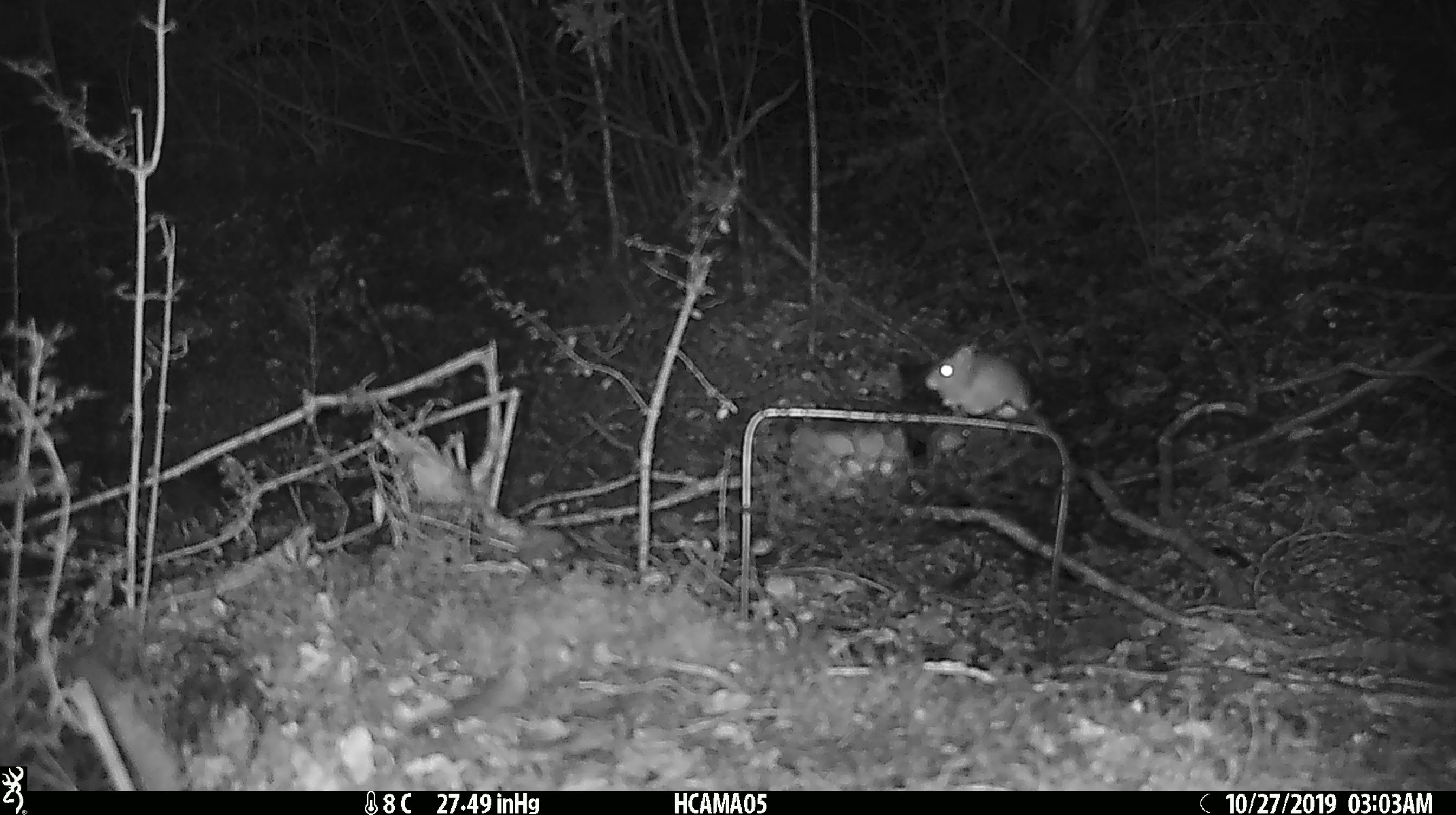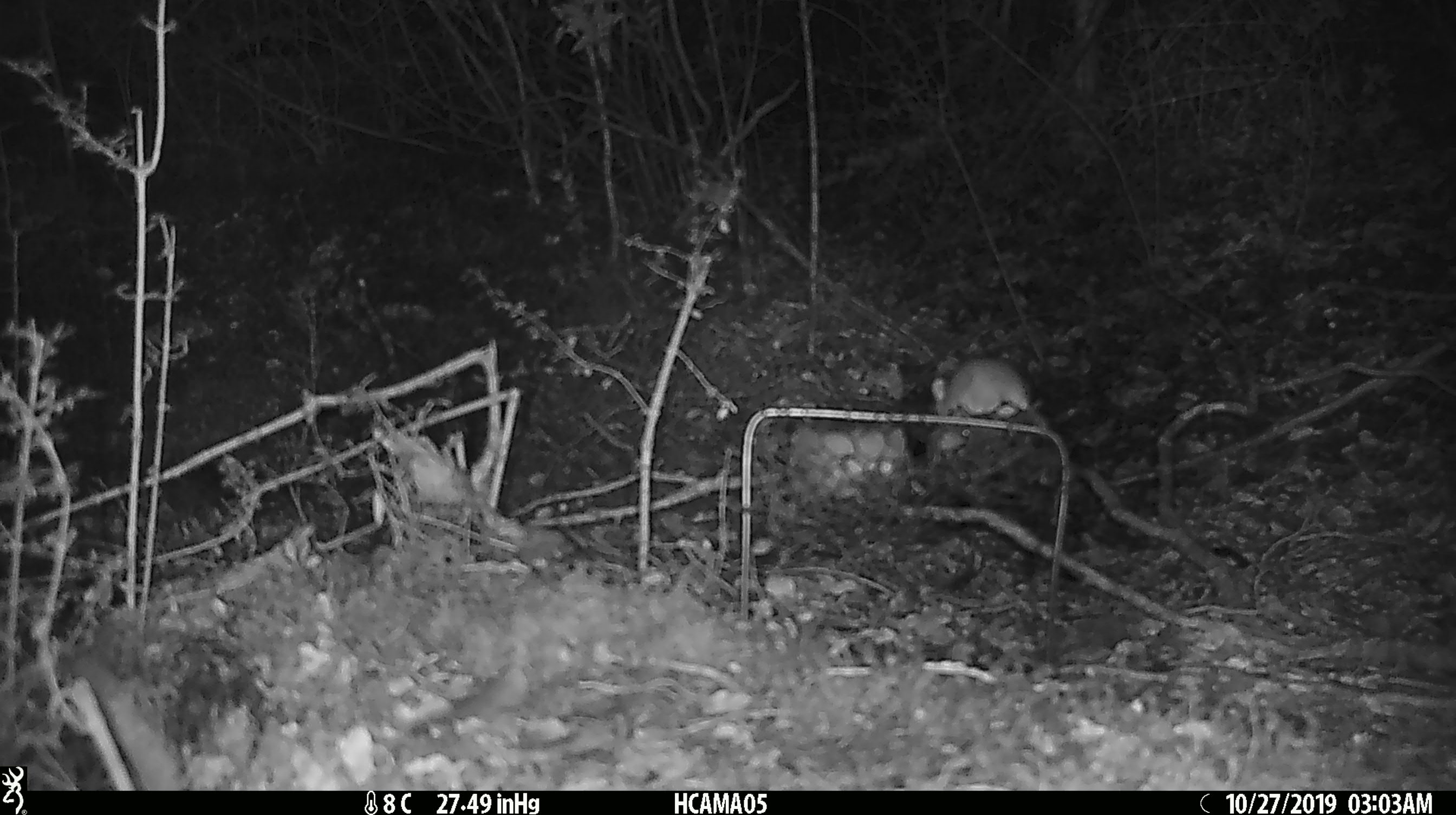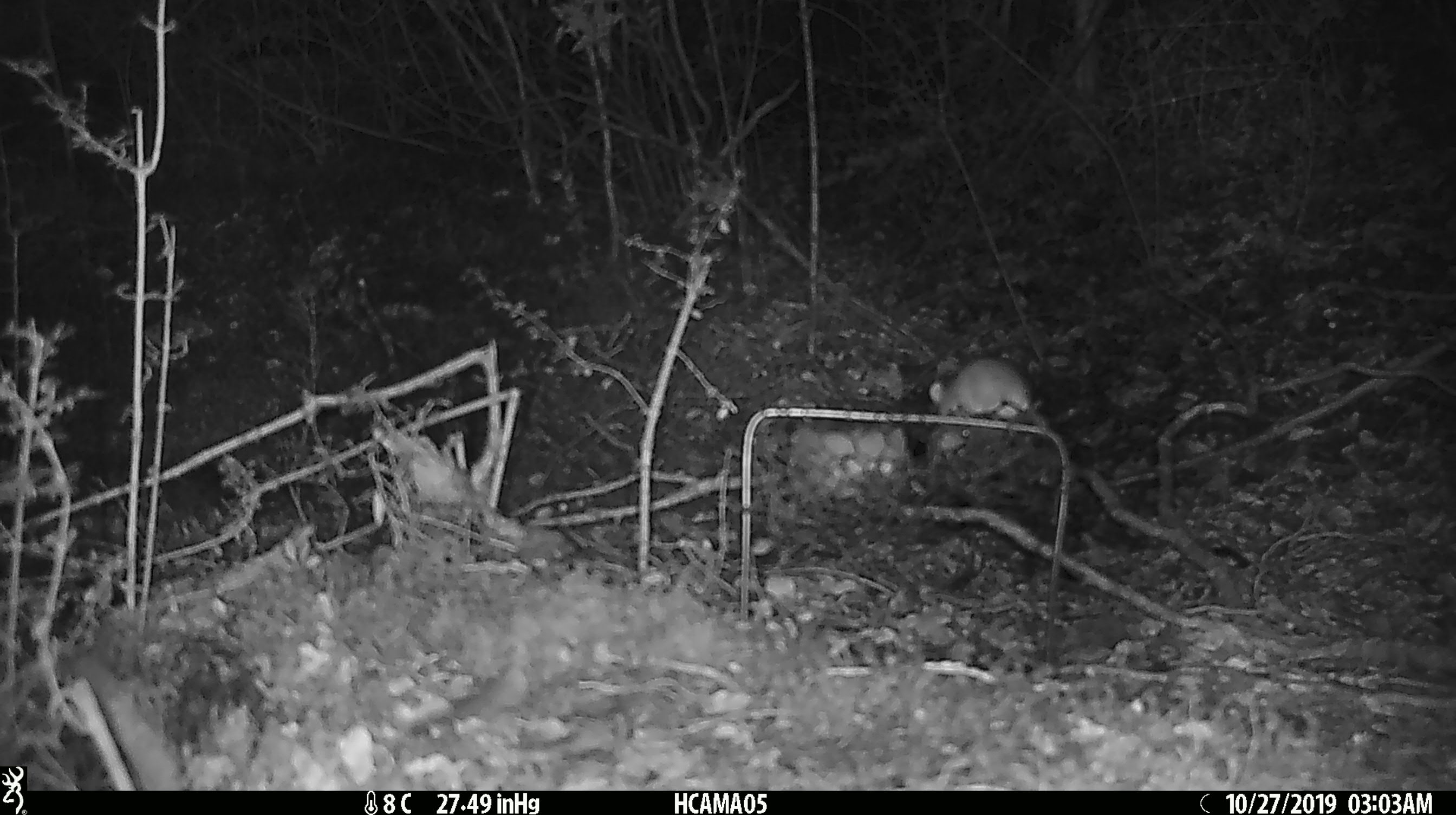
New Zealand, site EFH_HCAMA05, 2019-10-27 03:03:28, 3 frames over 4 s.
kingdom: Animalia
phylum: Chordata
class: Mammalia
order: Rodentia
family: Muridae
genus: Mus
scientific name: Mus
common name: mouse